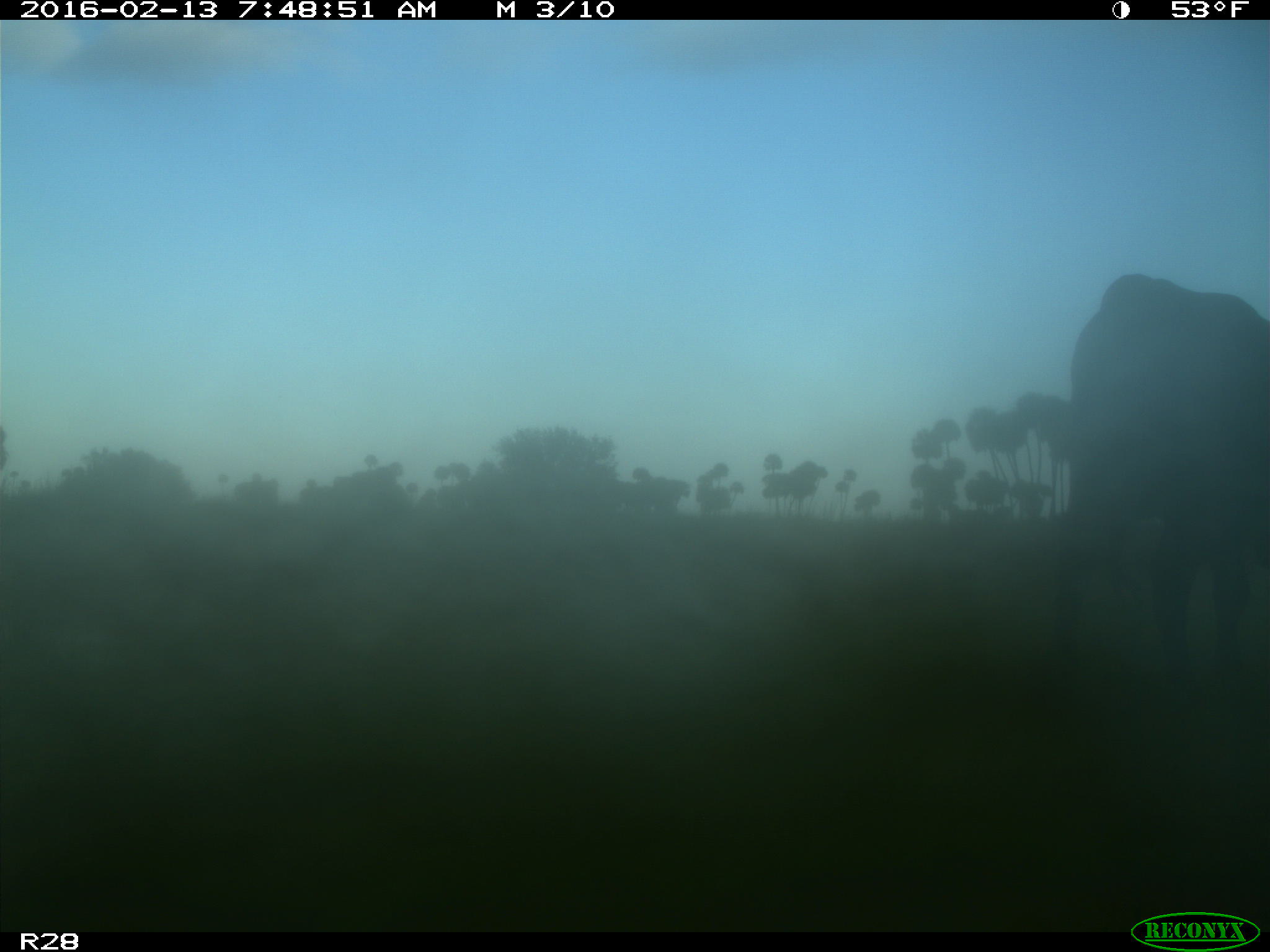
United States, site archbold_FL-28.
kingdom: Animalia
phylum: Chordata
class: Mammalia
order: Artiodactyla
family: Bovidae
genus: Bos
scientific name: Bos taurus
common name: domestic cow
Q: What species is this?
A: Bos taurus (domestic cow).